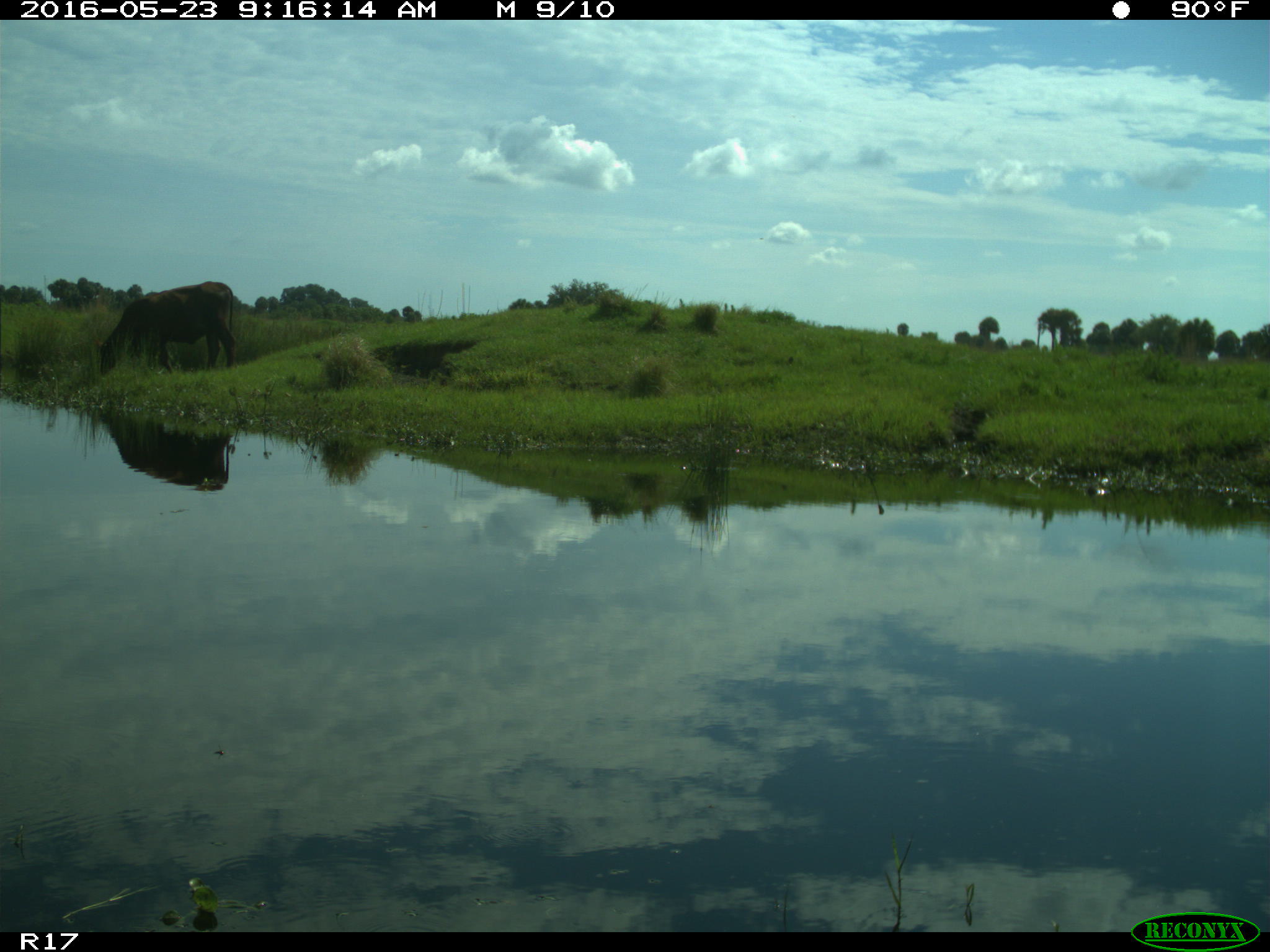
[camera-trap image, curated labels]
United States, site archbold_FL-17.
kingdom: Animalia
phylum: Chordata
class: Mammalia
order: Artiodactyla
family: Bovidae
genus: Bos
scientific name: Bos taurus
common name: domestic cow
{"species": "Bos taurus (domestic cow)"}